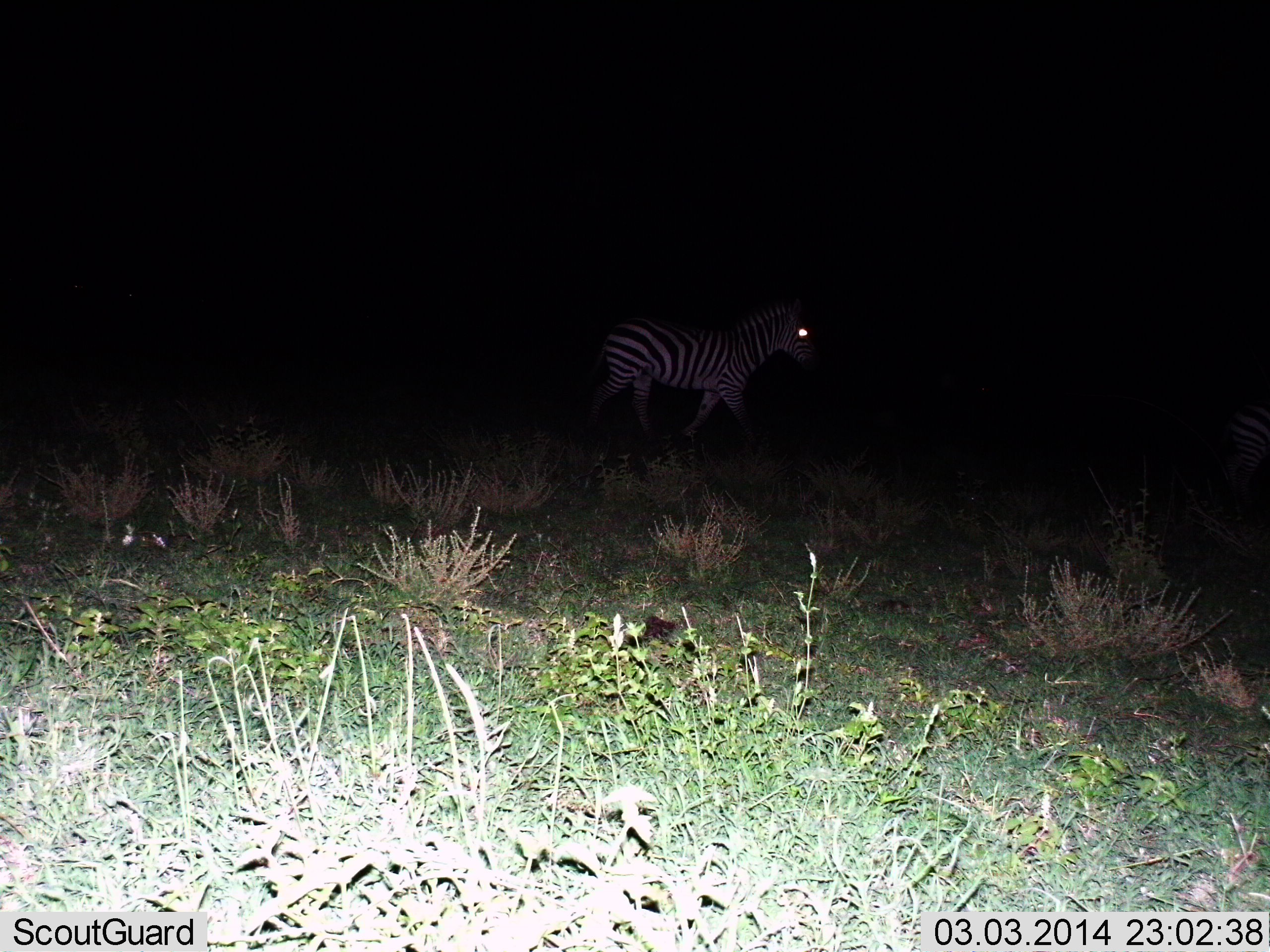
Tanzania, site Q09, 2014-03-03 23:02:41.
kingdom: Animalia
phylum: Chordata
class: Mammalia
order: Perissodactyla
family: Equidae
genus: Equus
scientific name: Equus quagga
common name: plains zebra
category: zebra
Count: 1.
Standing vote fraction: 30%.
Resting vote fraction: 0%.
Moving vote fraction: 70%.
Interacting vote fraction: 0%.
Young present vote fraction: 0%.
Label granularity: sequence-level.